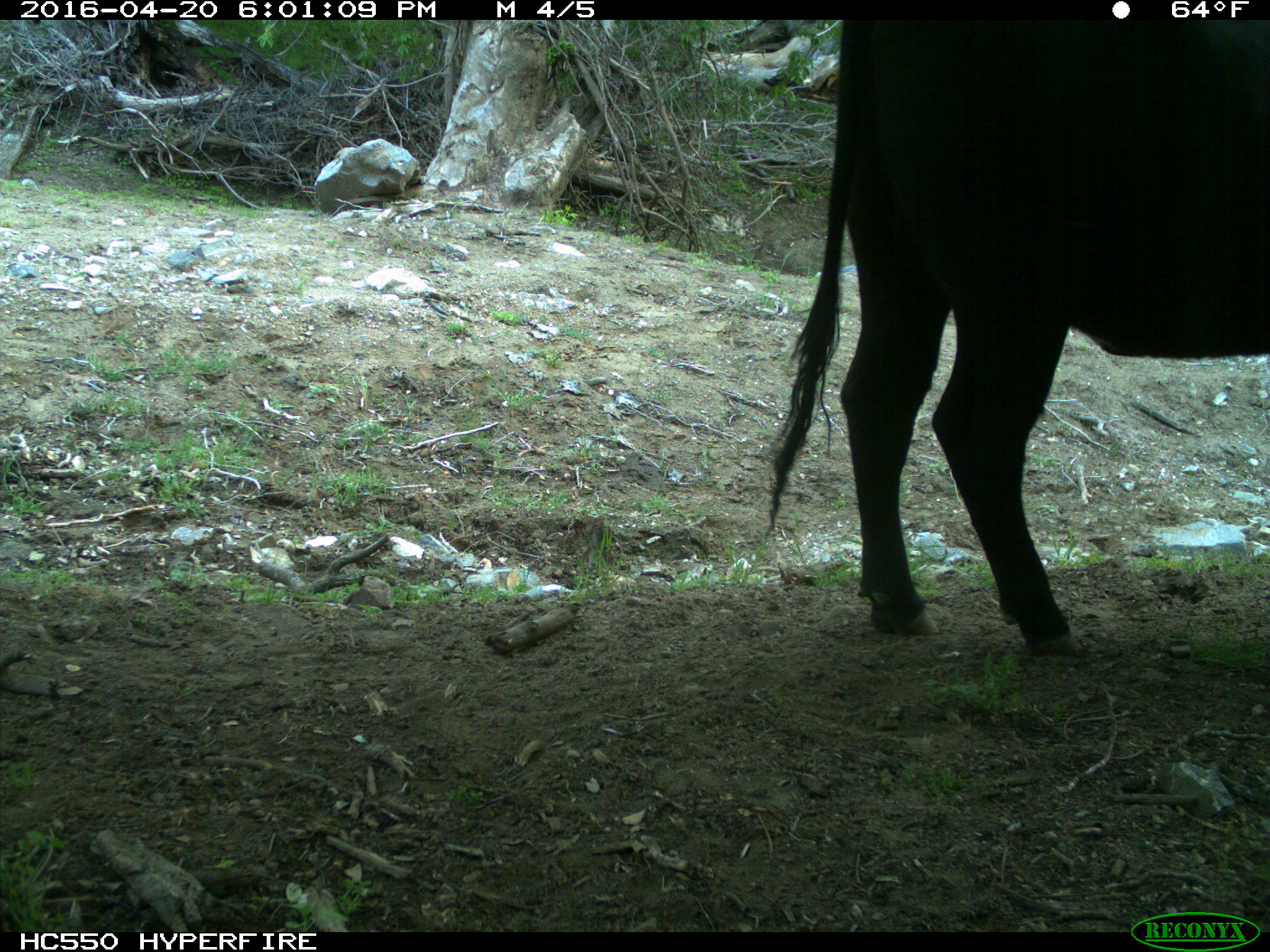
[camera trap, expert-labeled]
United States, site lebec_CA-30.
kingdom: Animalia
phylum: Chordata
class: Mammalia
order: Artiodactyla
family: Bovidae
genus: Bos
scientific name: Bos taurus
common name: domestic cow